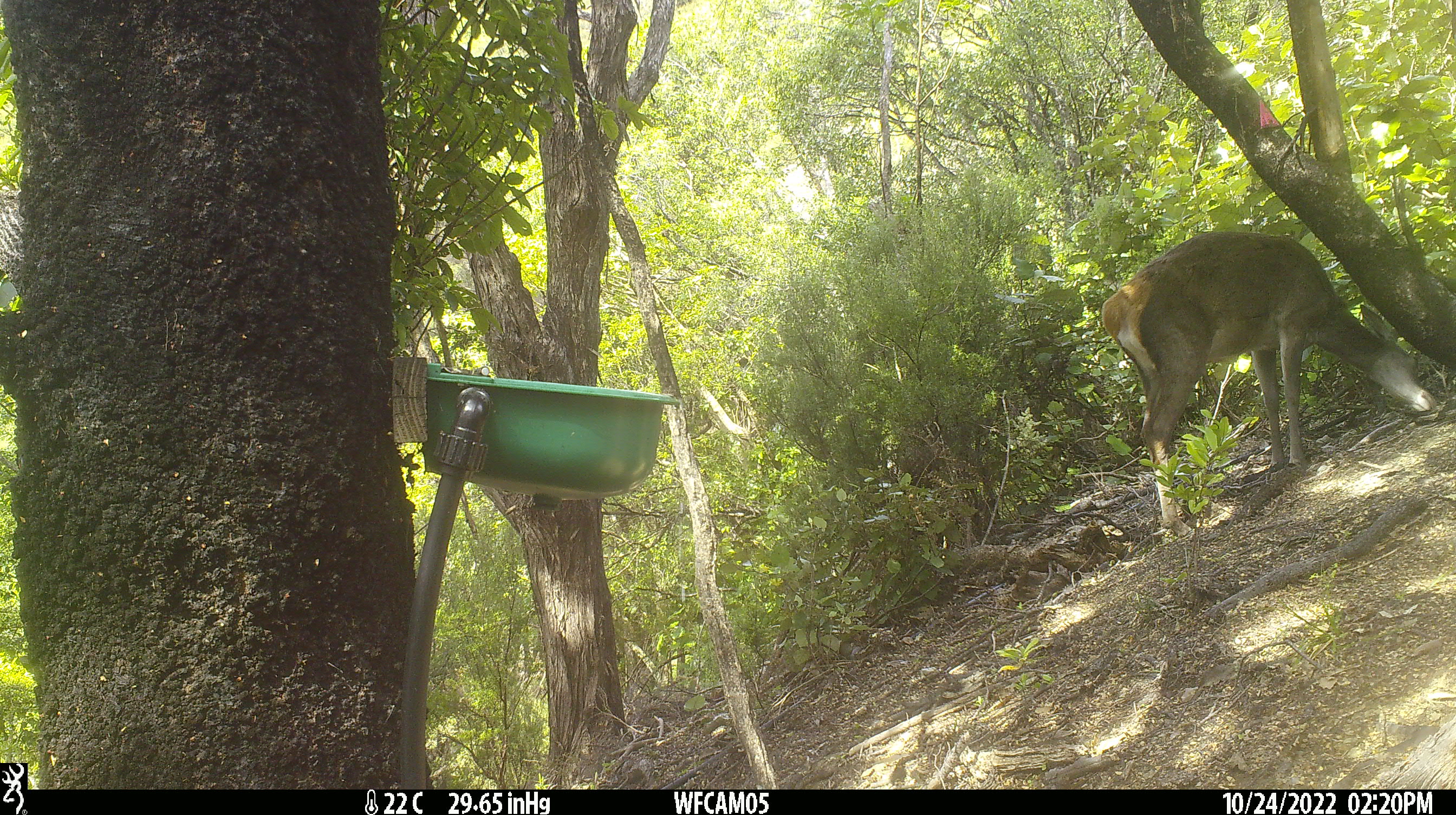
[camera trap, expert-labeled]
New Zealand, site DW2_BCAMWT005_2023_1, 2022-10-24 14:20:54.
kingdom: Animalia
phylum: Chordata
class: Mammalia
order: Artiodactyla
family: Cervidae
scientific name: Cervidae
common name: deer